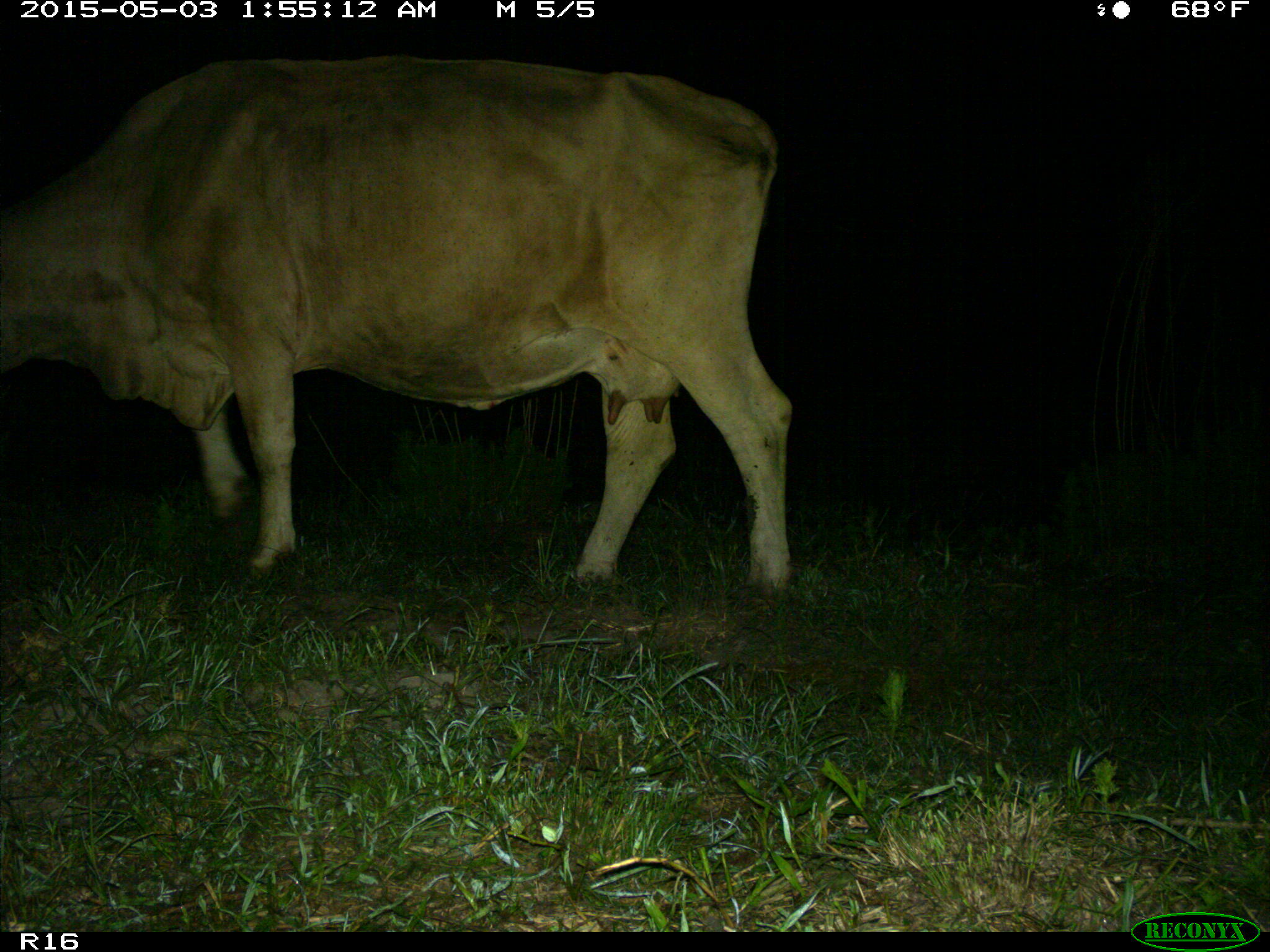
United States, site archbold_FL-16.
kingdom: Animalia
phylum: Chordata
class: Mammalia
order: Artiodactyla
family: Bovidae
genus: Bos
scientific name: Bos taurus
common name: domestic cow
Bos taurus (domestic cow).